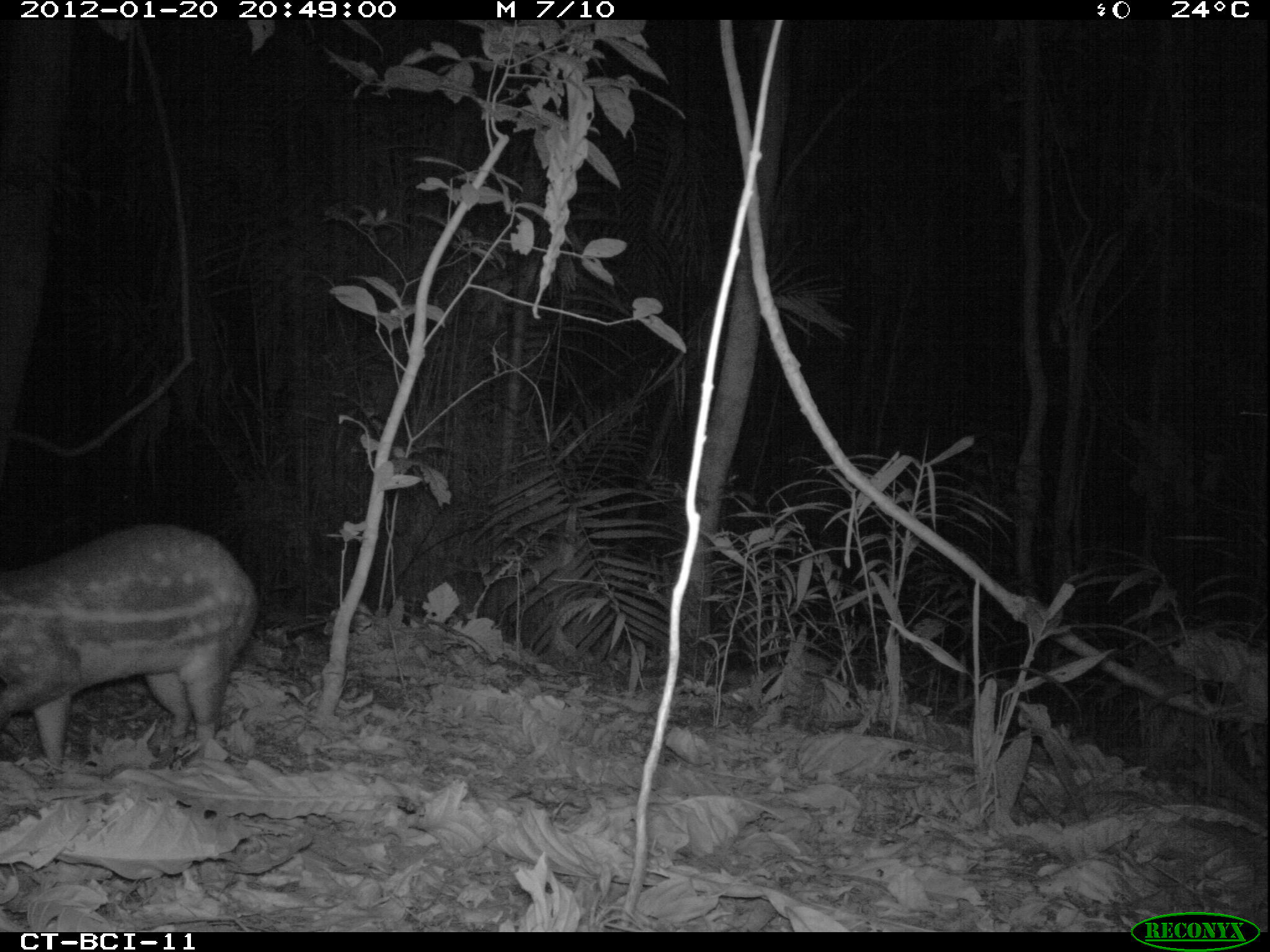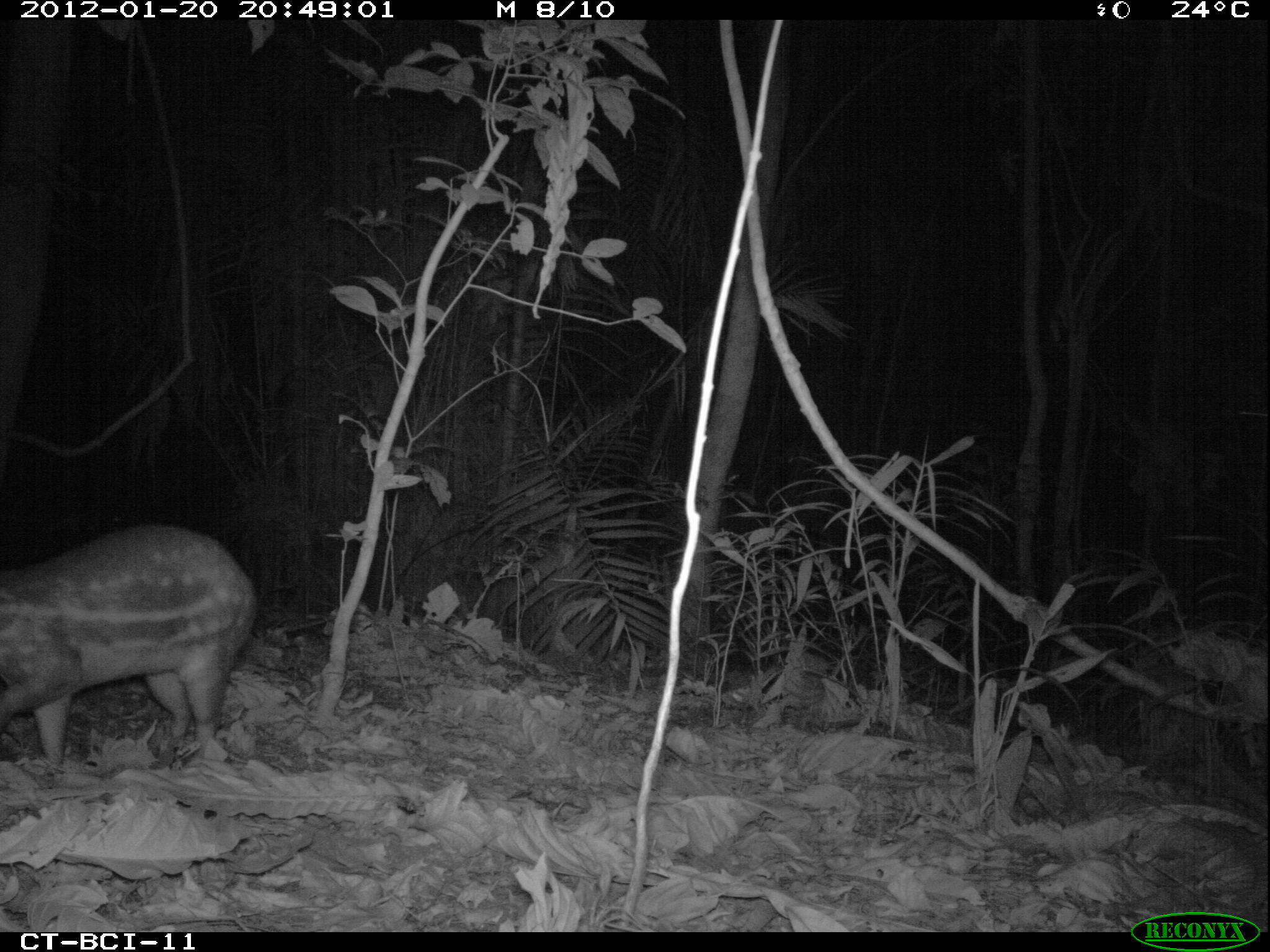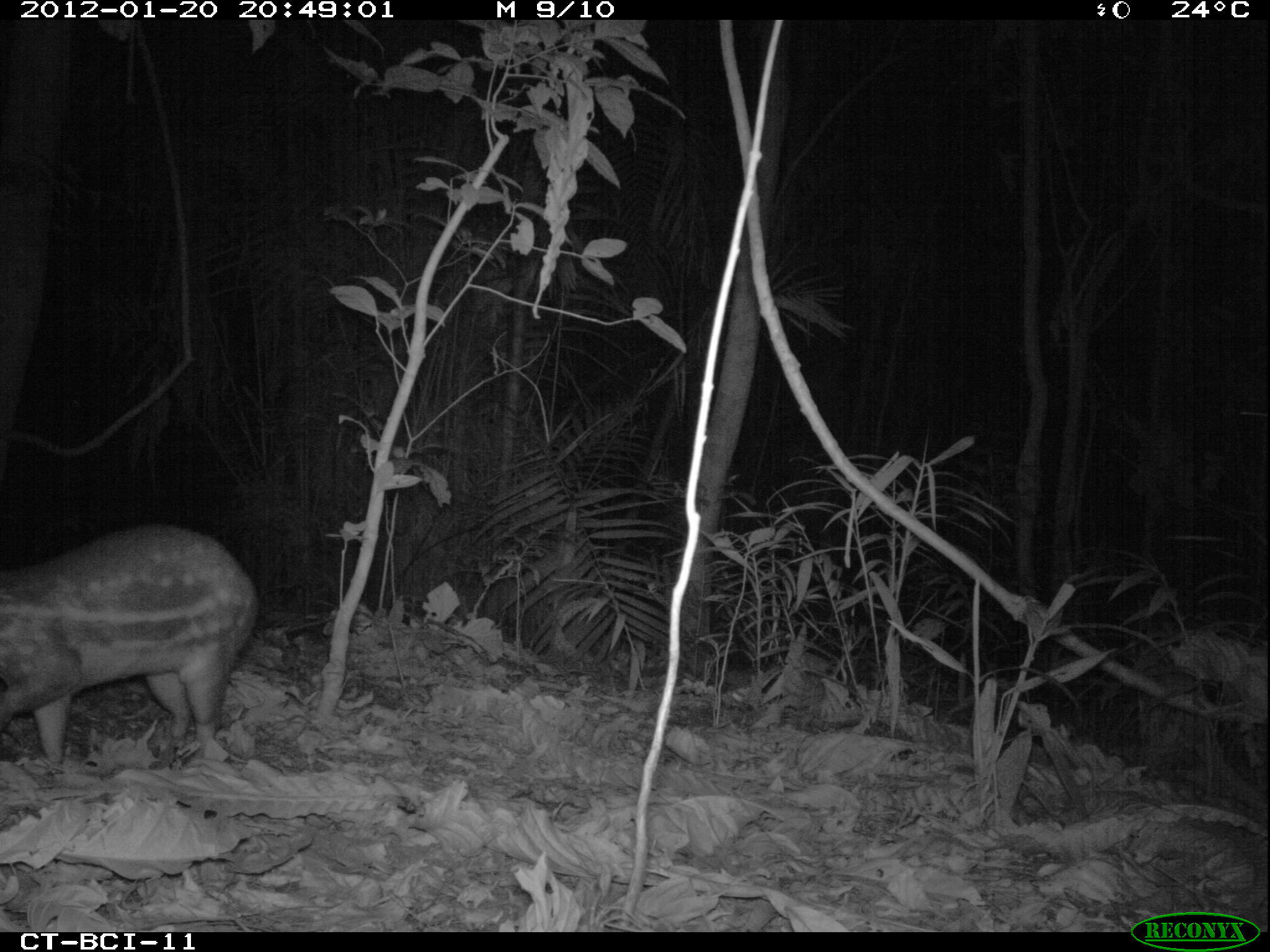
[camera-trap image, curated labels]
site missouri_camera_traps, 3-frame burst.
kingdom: Animalia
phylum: Chordata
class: Mammalia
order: Rodentia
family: Cuniculidae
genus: Cuniculus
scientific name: Cuniculus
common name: paca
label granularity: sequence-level